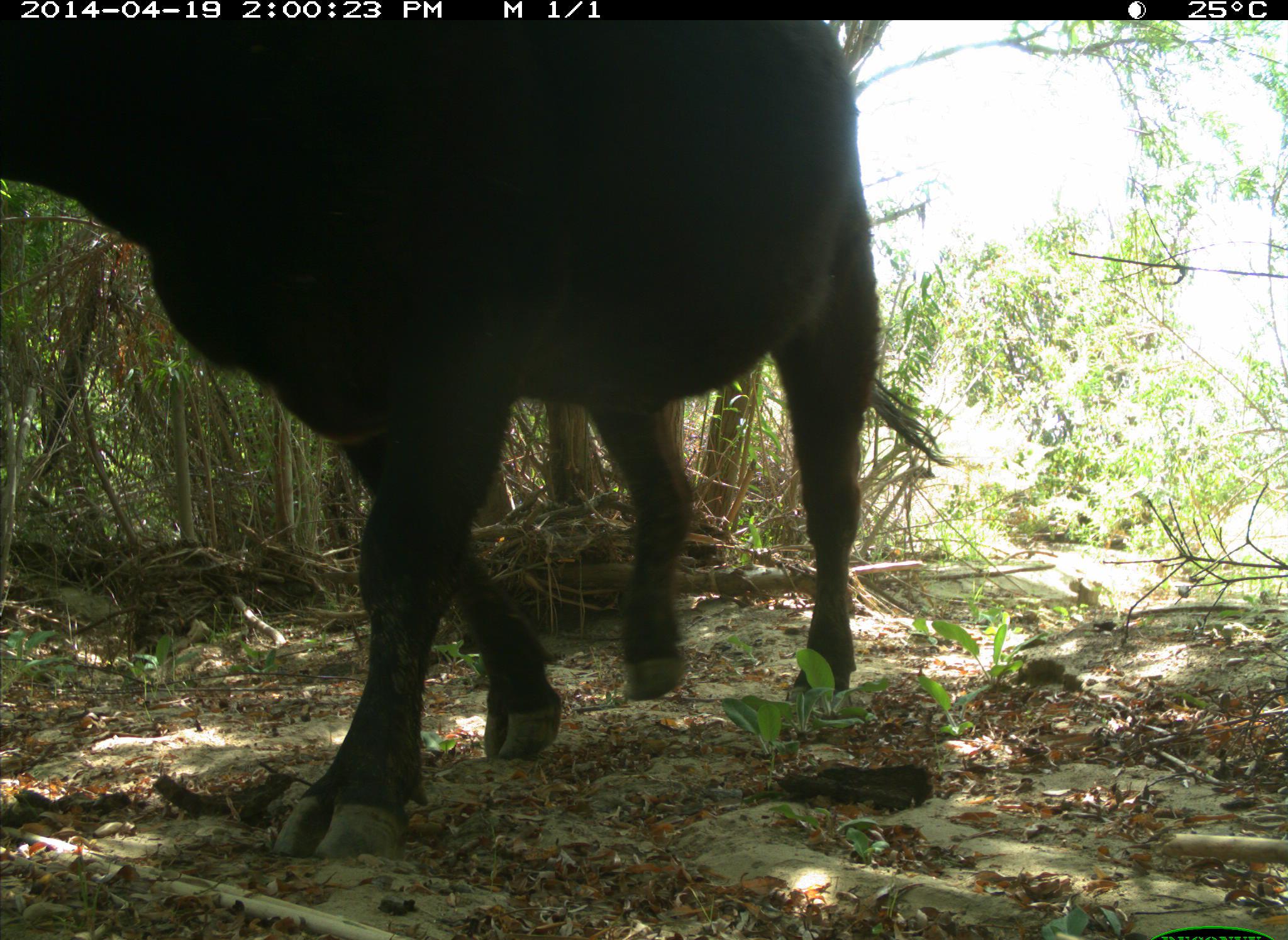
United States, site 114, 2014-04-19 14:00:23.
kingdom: Animalia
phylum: Chordata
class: Mammalia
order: Artiodactyla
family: Bovidae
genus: Bos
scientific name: Bos taurus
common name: cow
Cow (Bos taurus).